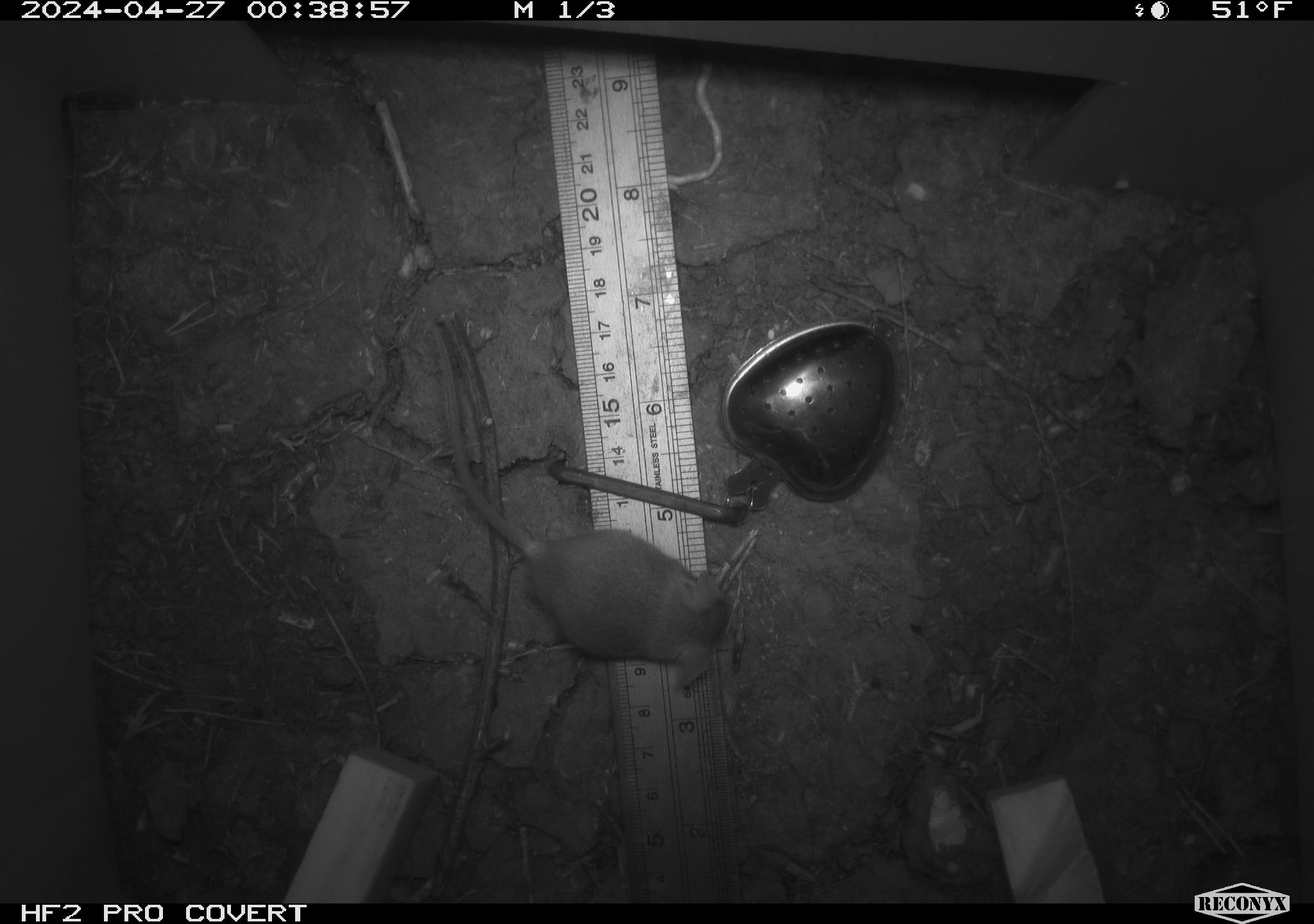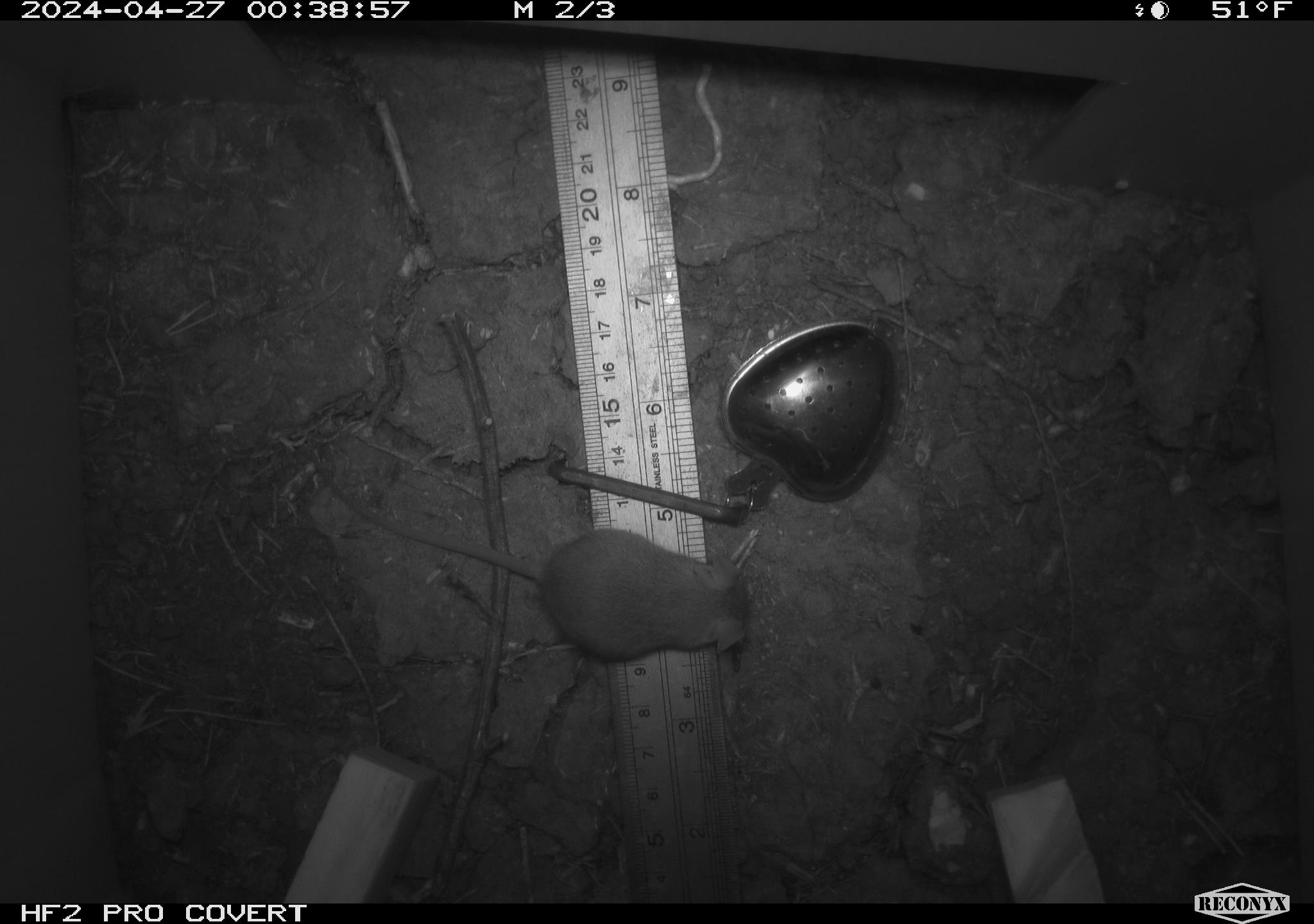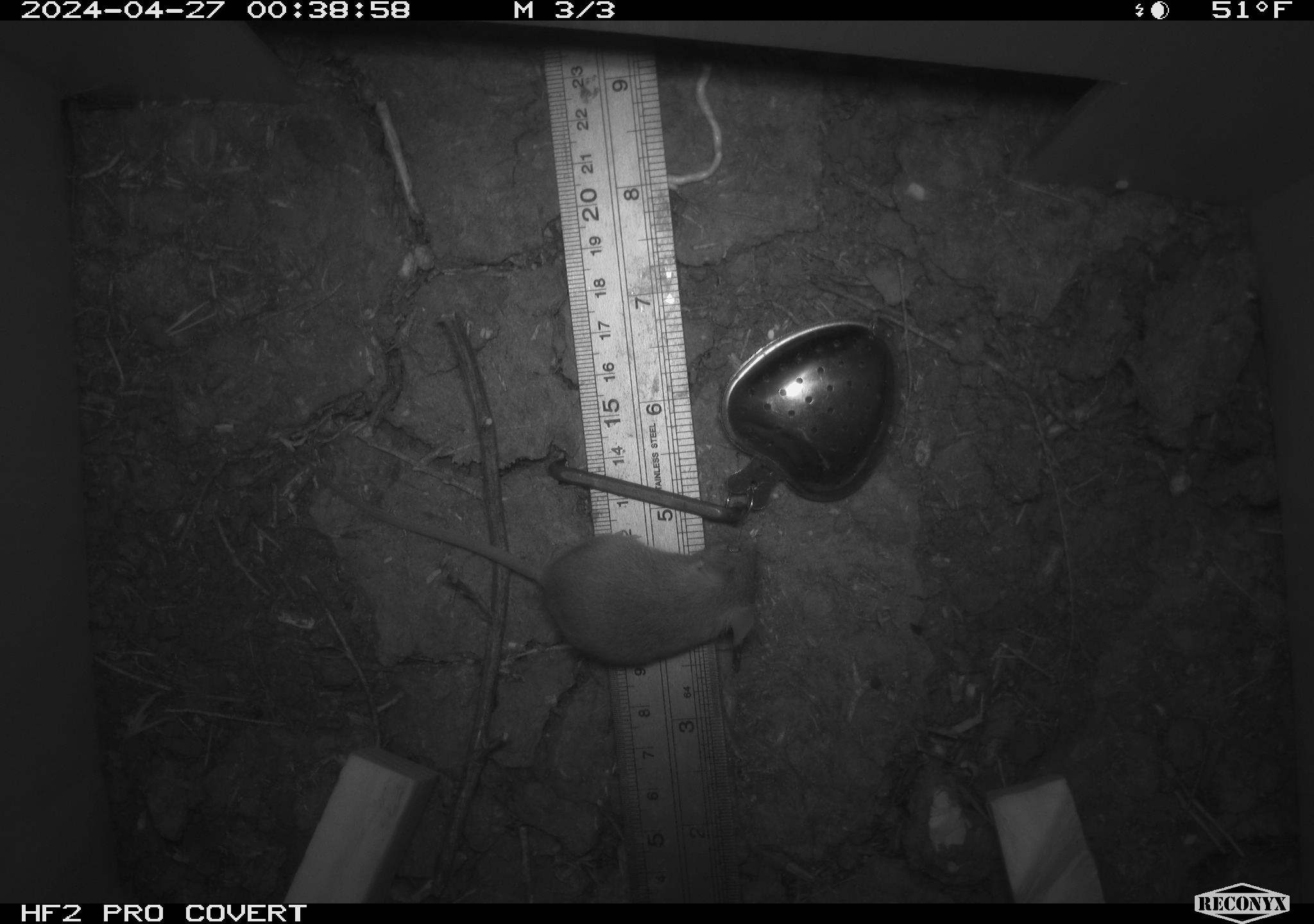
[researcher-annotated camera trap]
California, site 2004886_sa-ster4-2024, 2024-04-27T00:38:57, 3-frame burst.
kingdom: Animalia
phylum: Chordata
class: Mammalia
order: Rodentia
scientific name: Rodentia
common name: mouse species